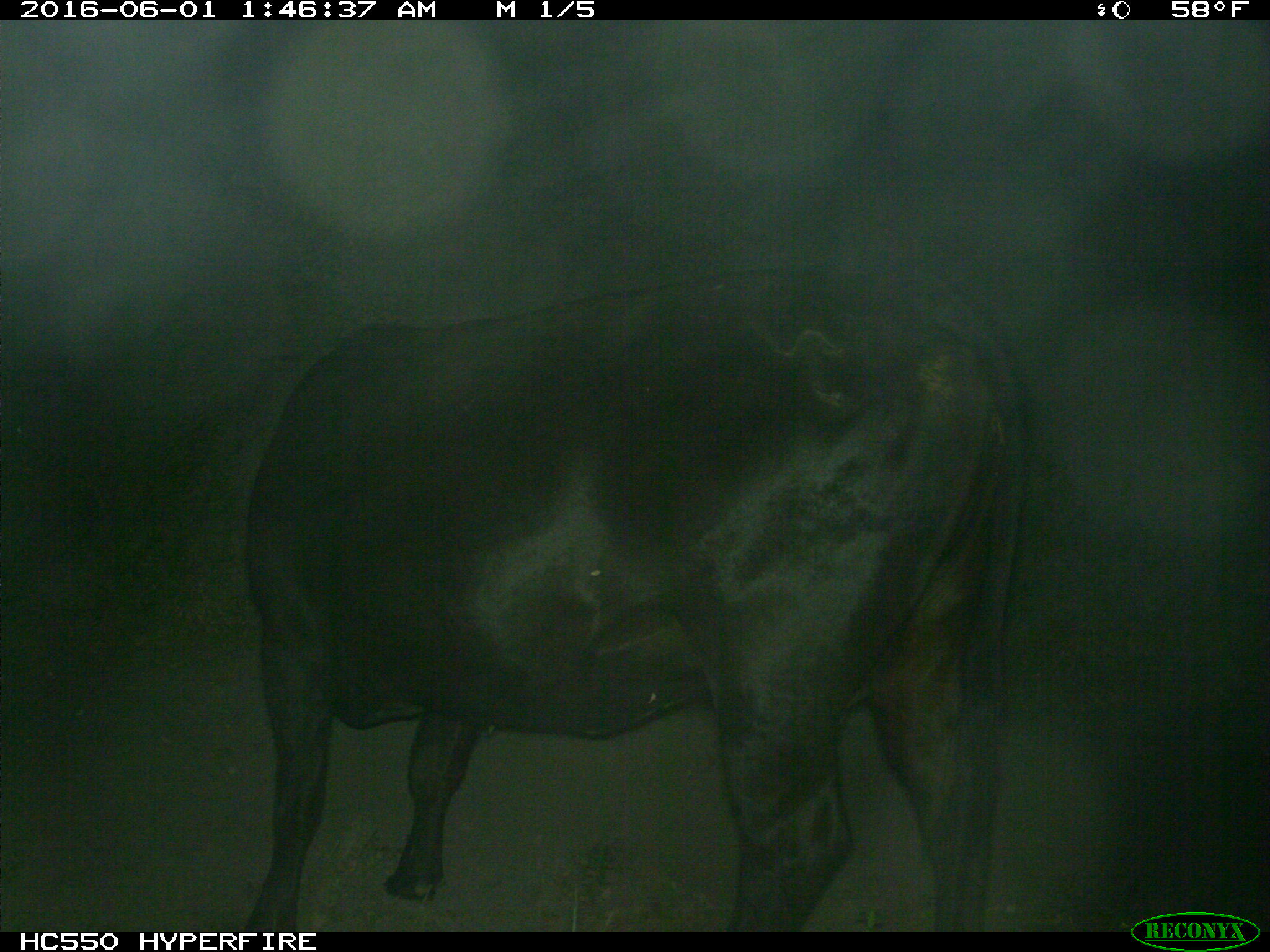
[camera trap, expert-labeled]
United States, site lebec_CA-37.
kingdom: Animalia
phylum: Chordata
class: Mammalia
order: Artiodactyla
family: Bovidae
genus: Bos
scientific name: Bos taurus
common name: domestic cow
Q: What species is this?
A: Bos taurus (domestic cow).